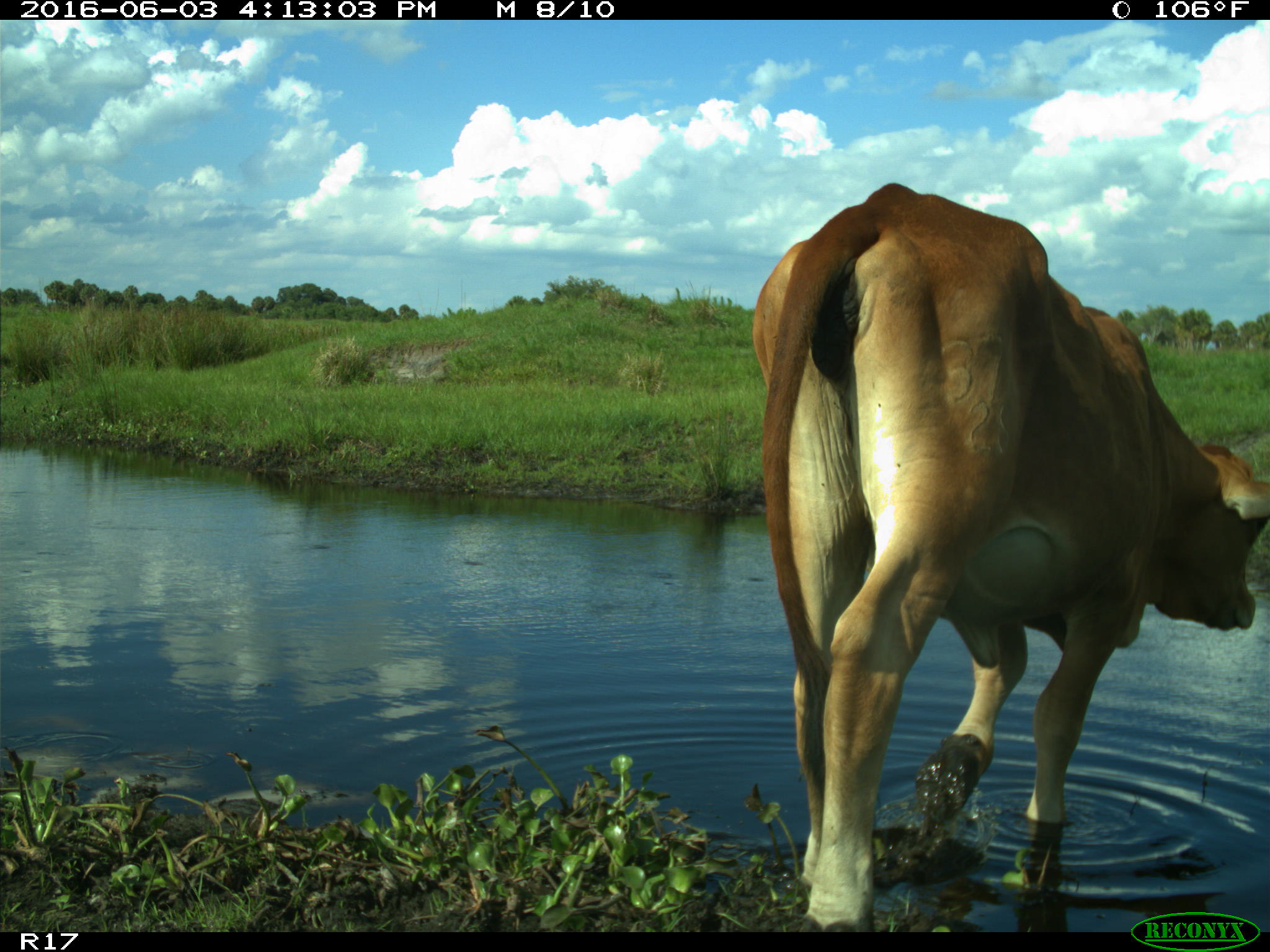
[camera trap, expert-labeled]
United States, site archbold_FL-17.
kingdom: Animalia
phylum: Chordata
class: Mammalia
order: Artiodactyla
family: Bovidae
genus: Bos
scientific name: Bos taurus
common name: domestic cow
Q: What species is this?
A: Bos taurus (domestic cow).